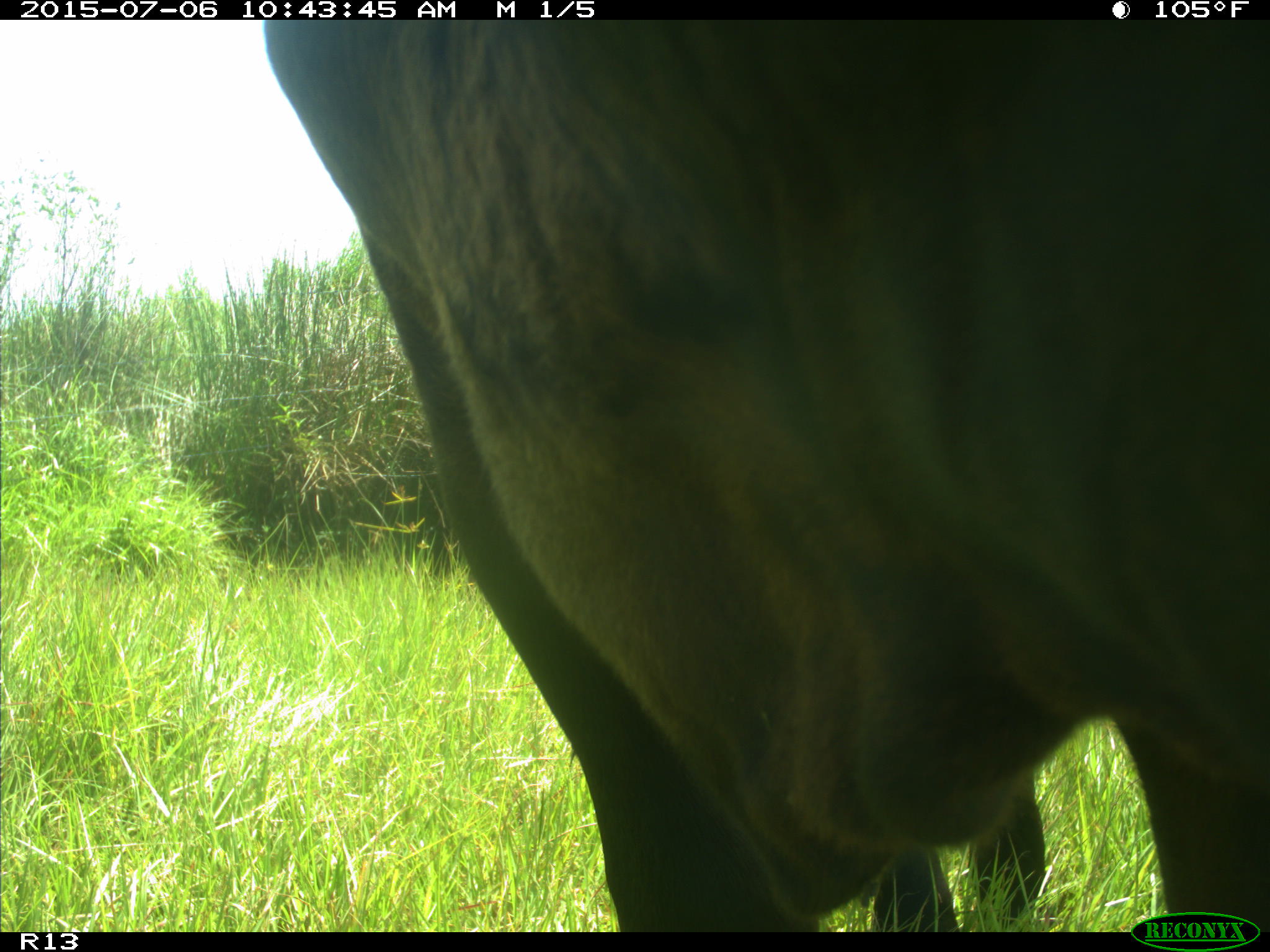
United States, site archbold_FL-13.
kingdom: Animalia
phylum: Chordata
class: Mammalia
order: Artiodactyla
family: Bovidae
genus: Bos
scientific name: Bos taurus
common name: domestic cow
Bos taurus (domestic cow).